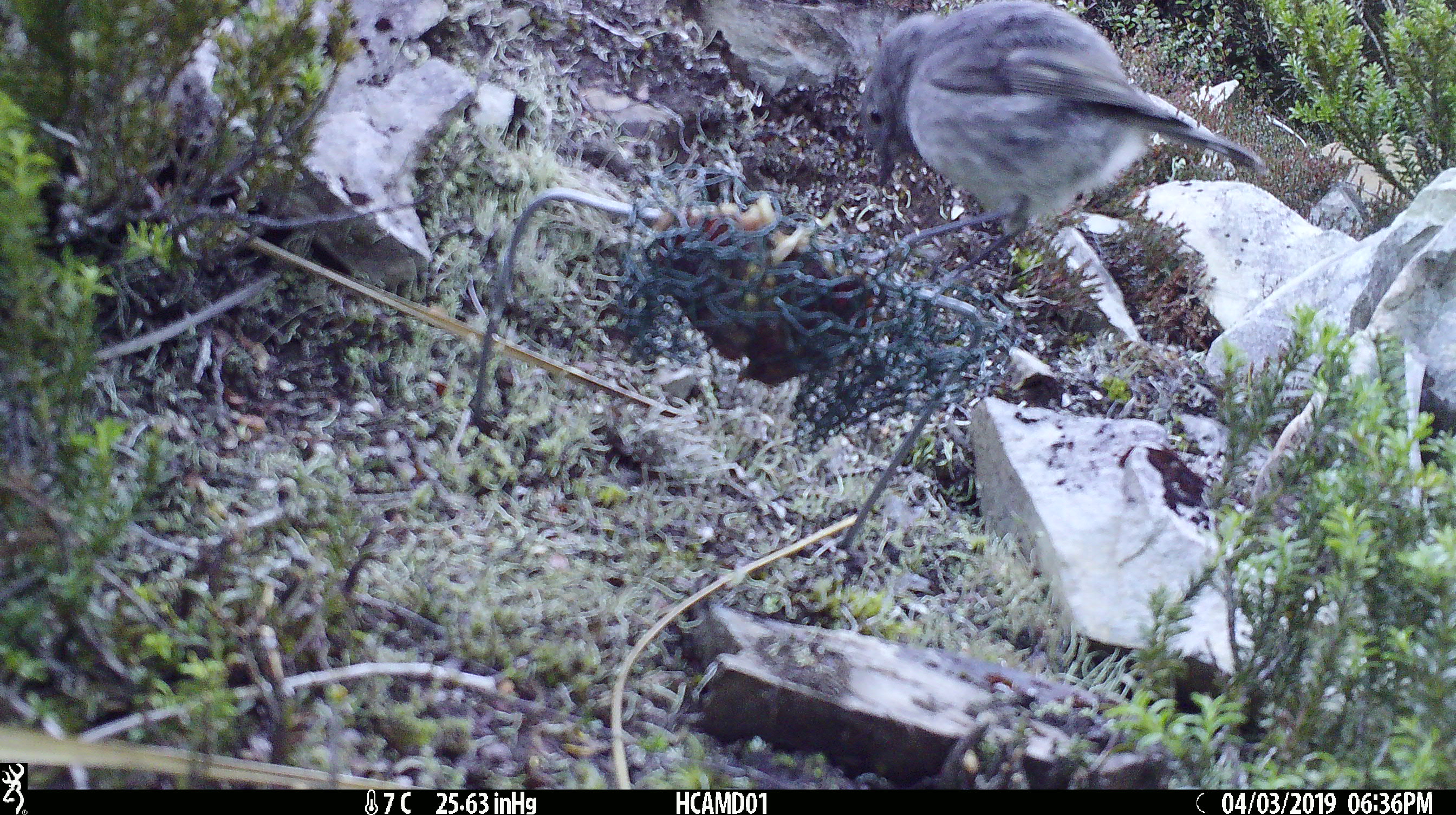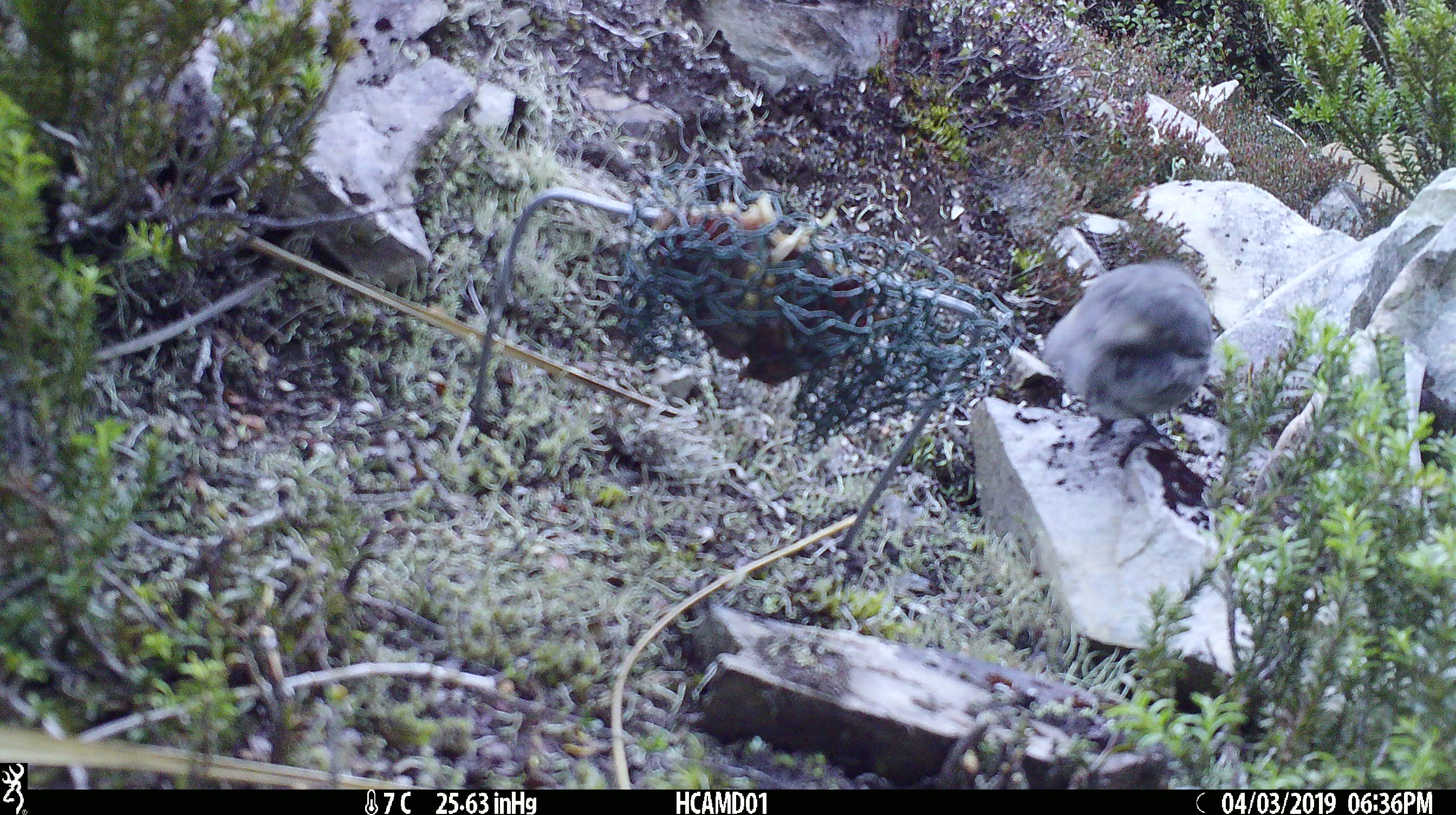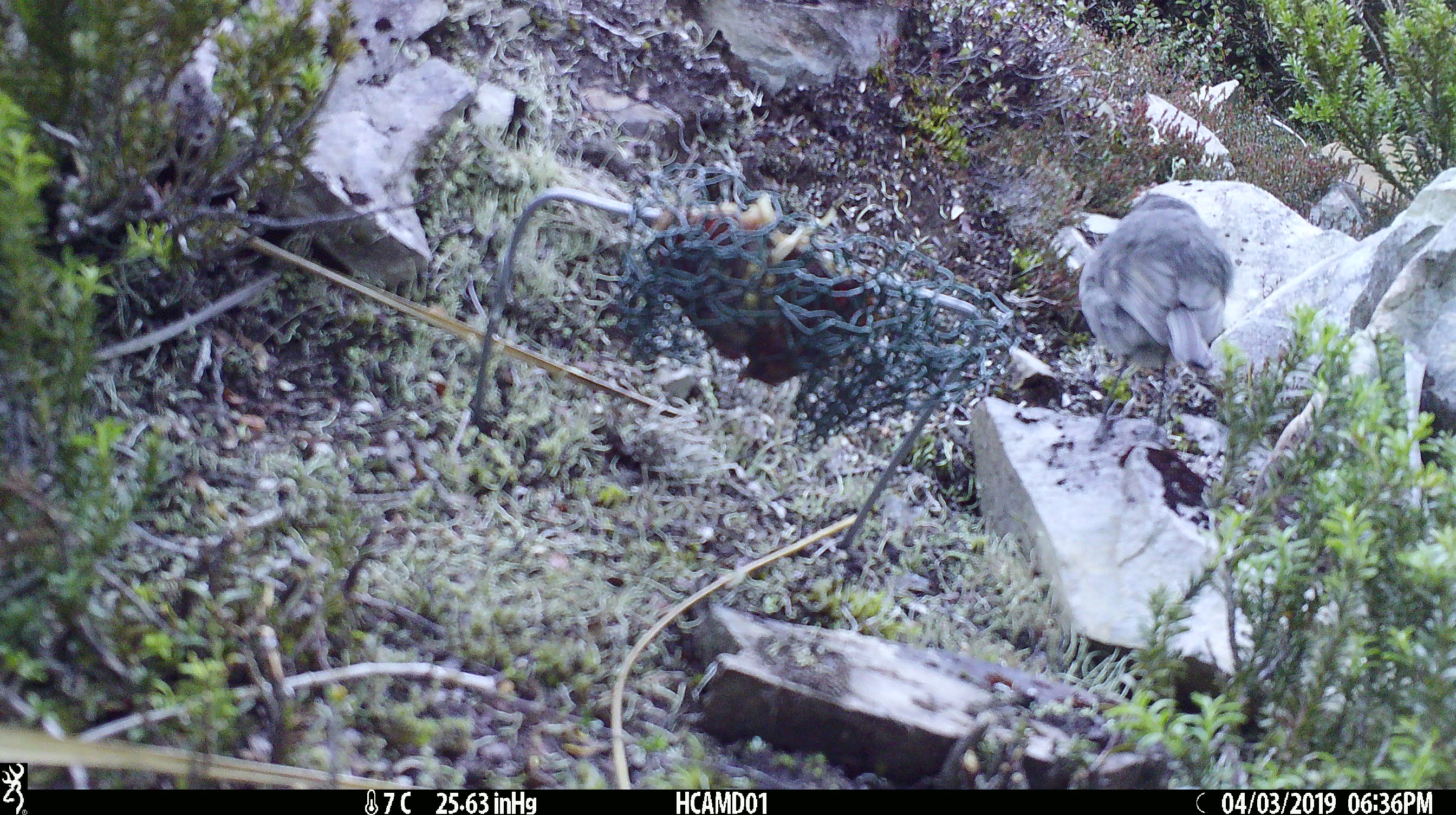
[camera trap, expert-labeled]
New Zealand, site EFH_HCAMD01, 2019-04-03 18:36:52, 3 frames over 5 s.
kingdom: Animalia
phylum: Chordata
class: Aves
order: Passeriformes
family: Petroicidae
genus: Petroica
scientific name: Petroica australis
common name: new zealand robin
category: robin